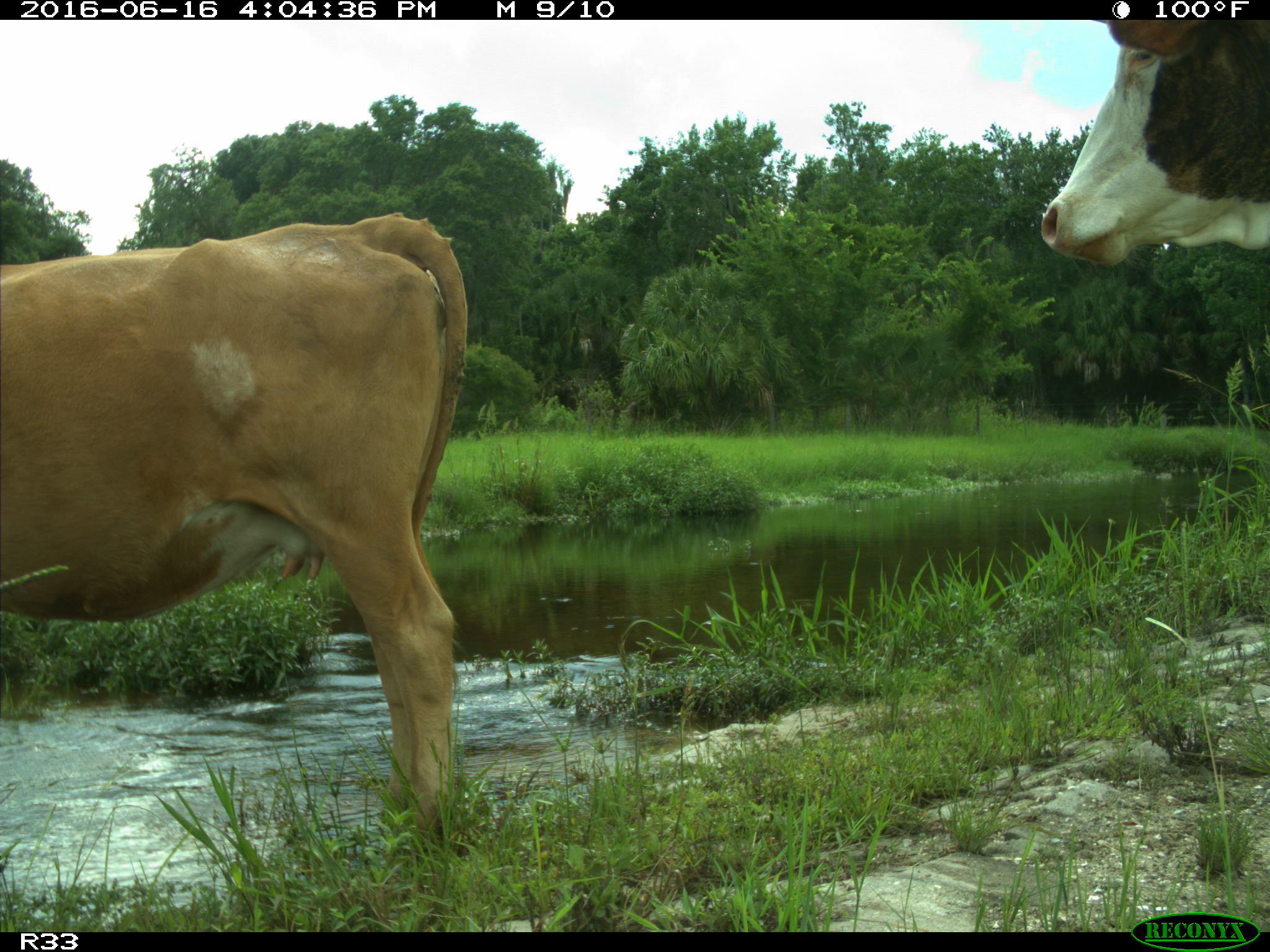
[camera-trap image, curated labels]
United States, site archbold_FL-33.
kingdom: Animalia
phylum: Chordata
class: Mammalia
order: Artiodactyla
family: Bovidae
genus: Bos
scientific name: Bos taurus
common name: domestic cow